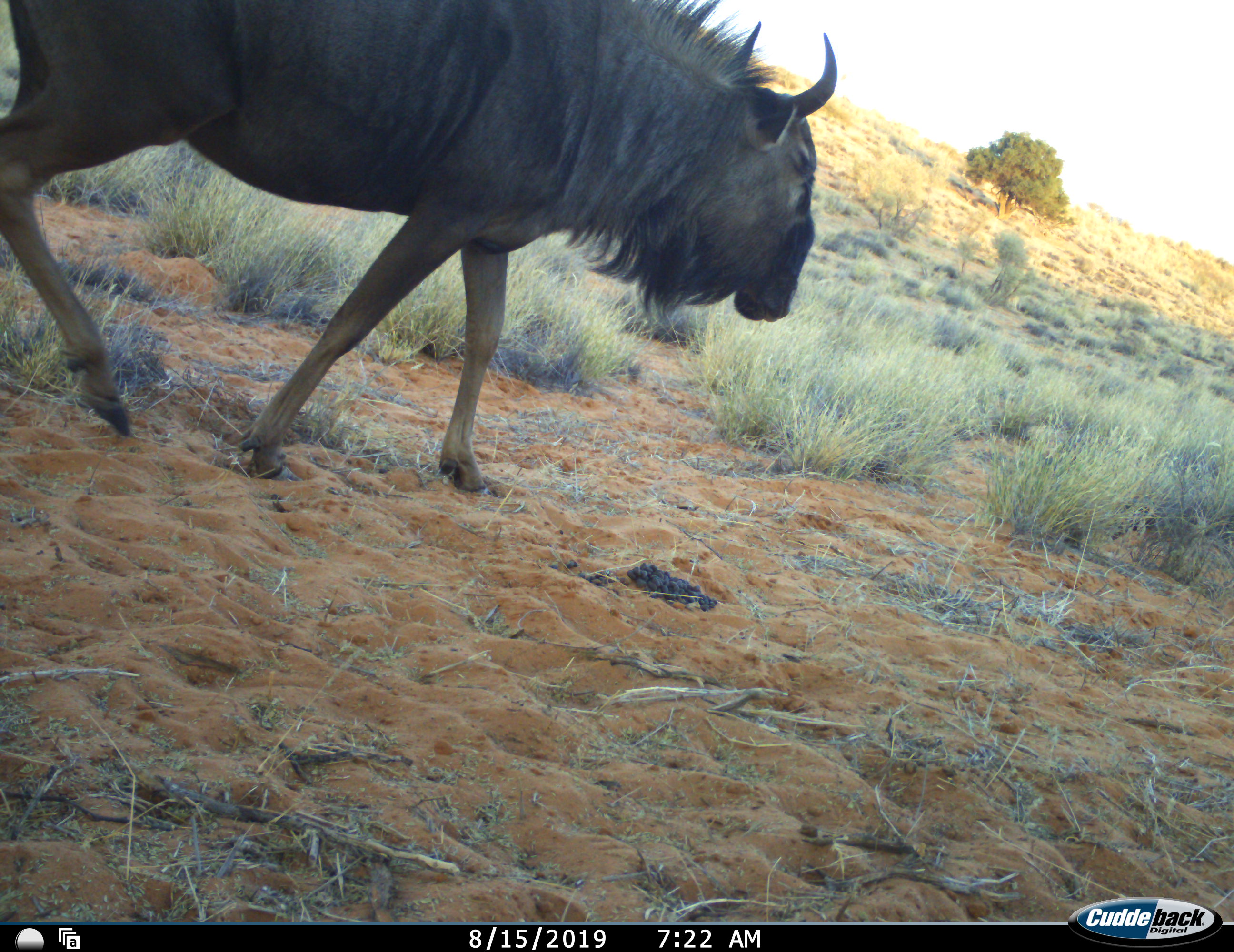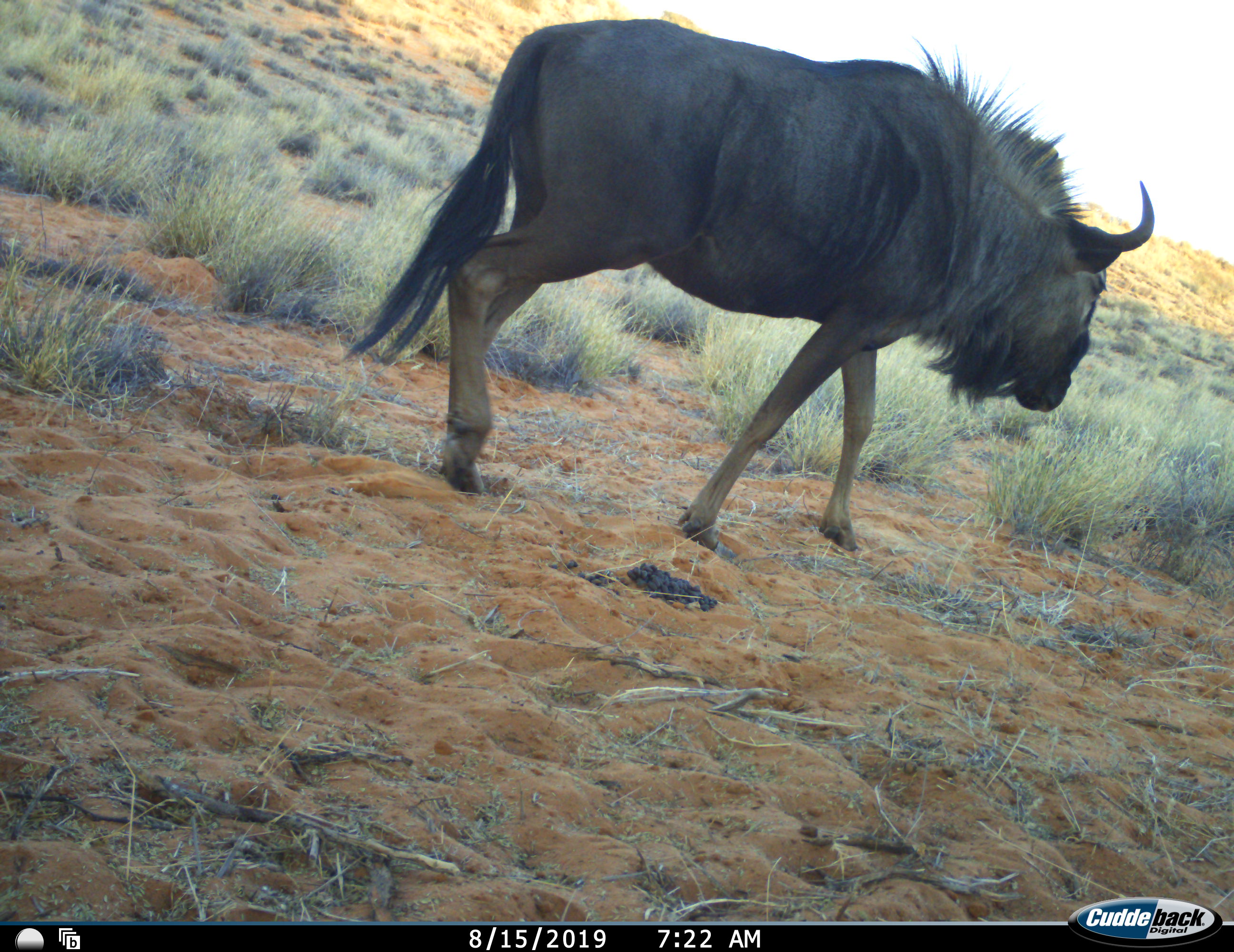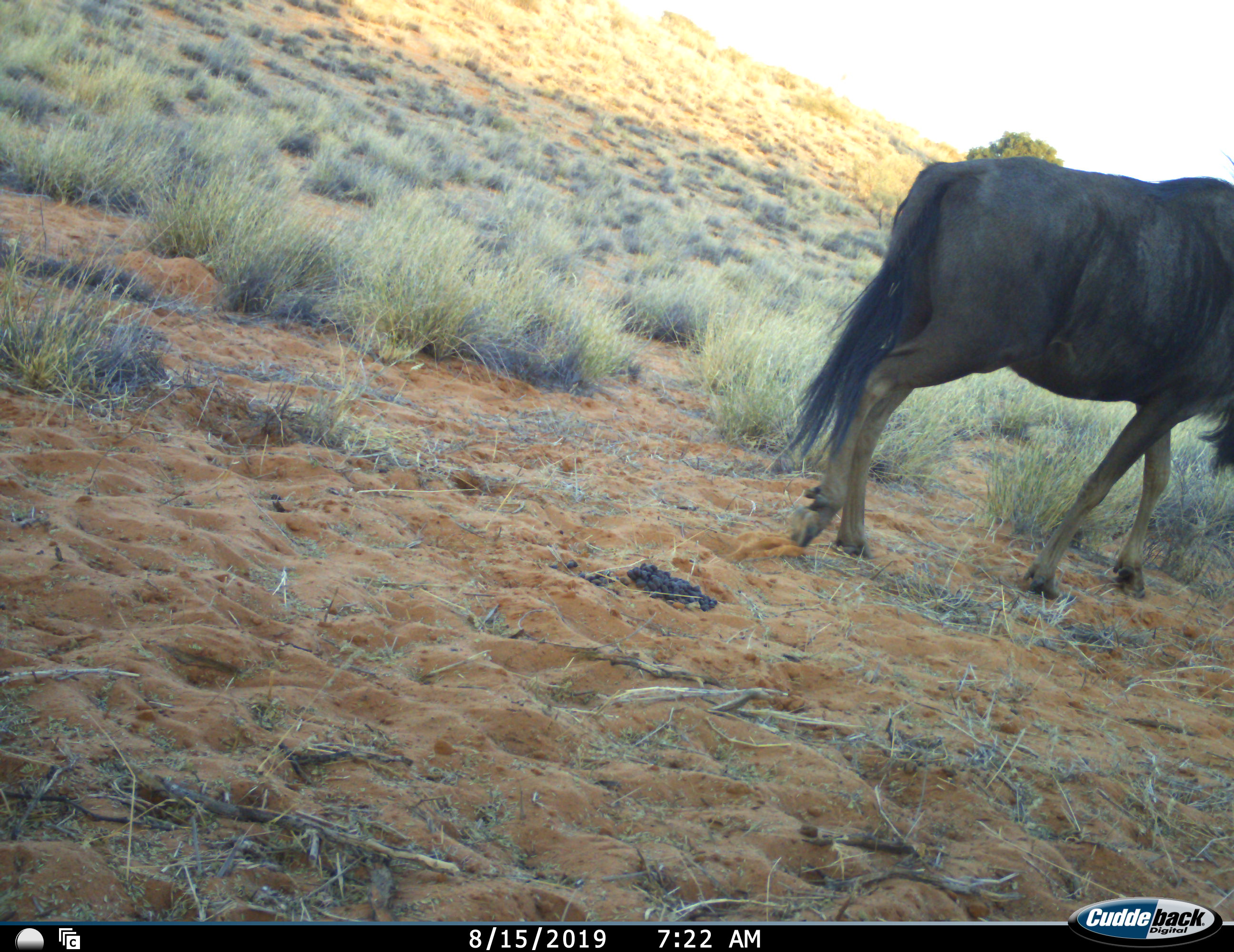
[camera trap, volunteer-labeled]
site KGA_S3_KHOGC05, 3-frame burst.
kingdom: Animalia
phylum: Chordata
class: Mammalia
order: Artiodactyla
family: Bovidae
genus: Connochaetes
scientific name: Connochaetes taurinus taurinus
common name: blue wildebeest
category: wildebeestblue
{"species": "wildebeestblue (blue wildebeest) (Connochaetes taurinus taurinus)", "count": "1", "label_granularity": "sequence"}